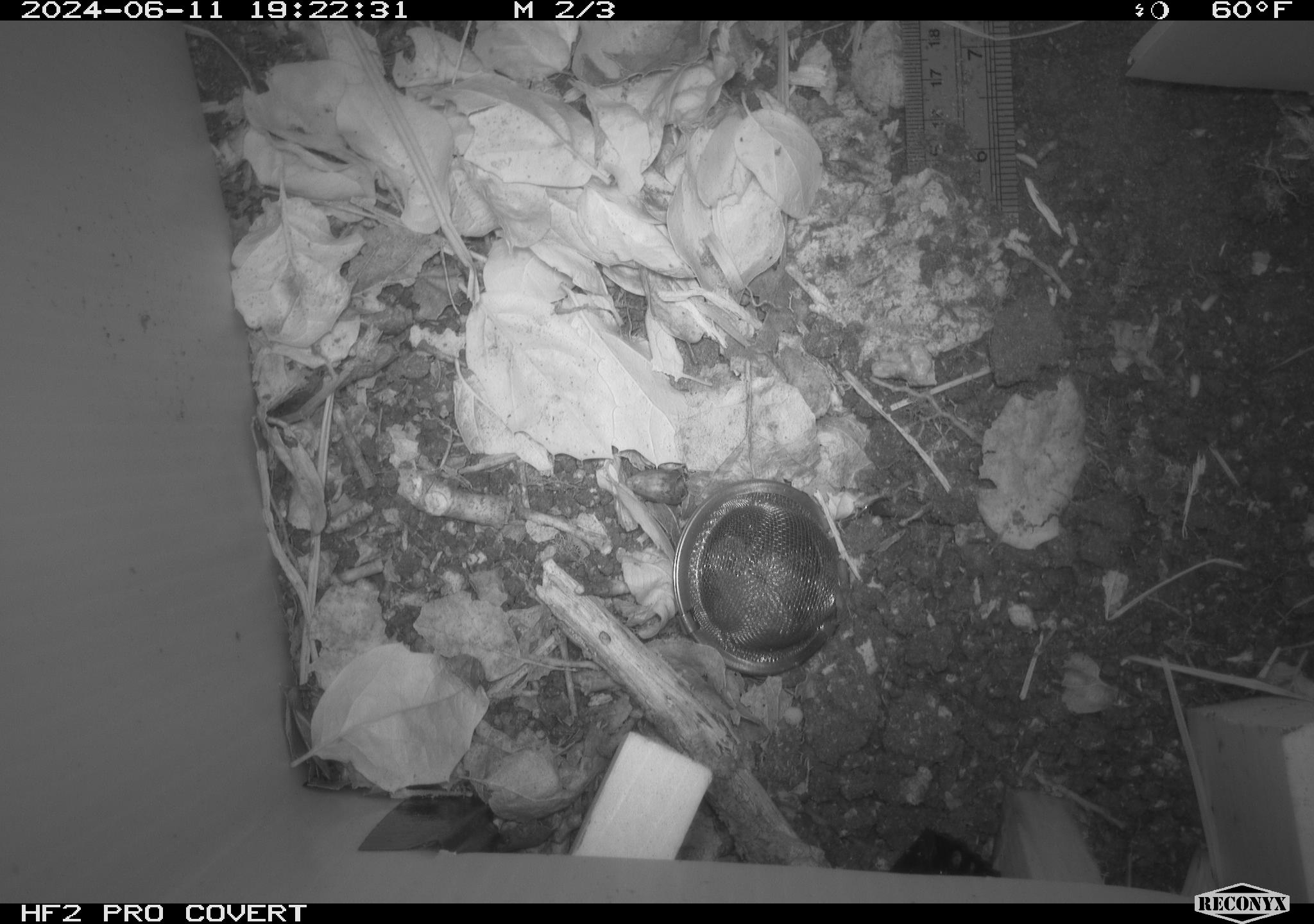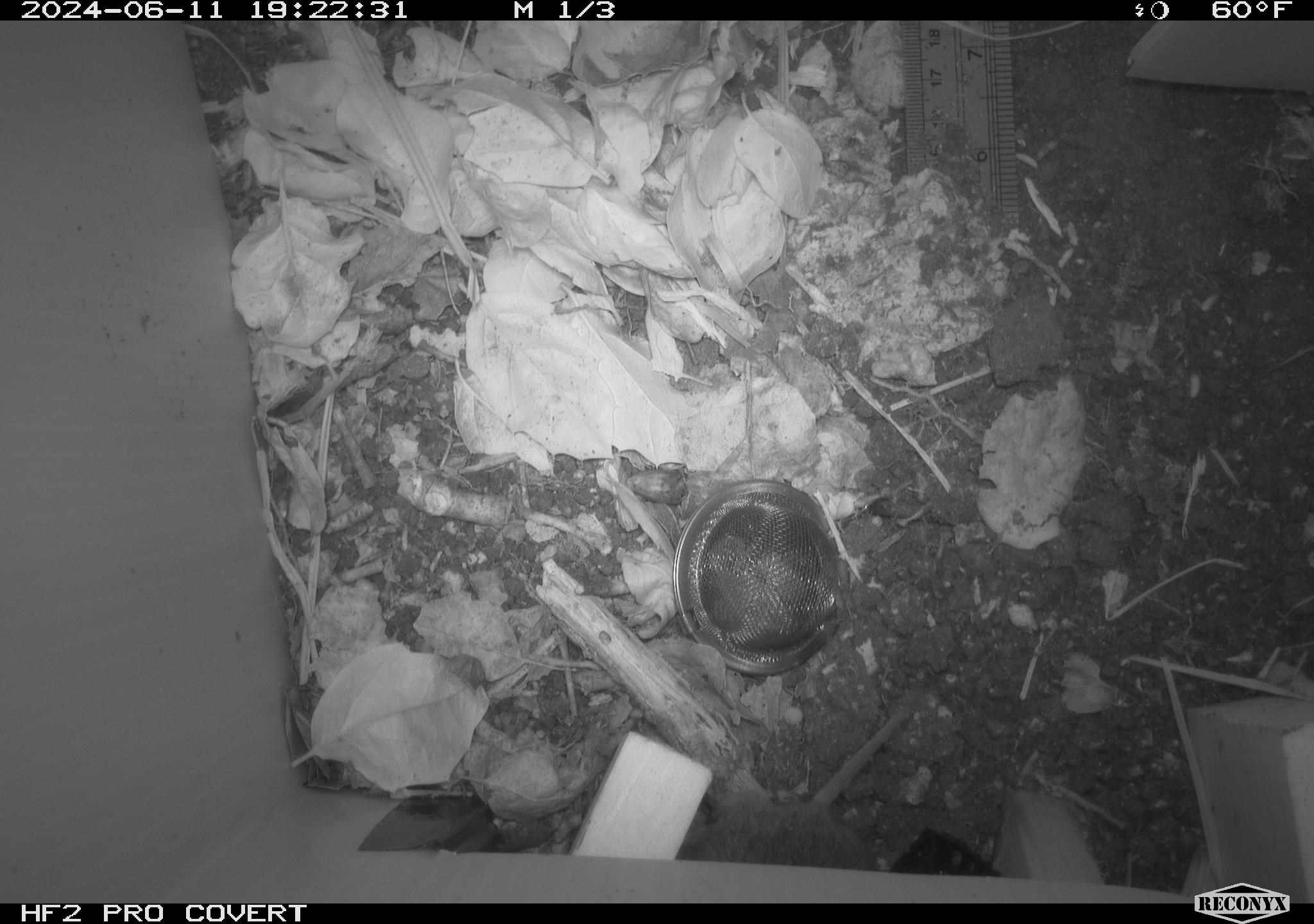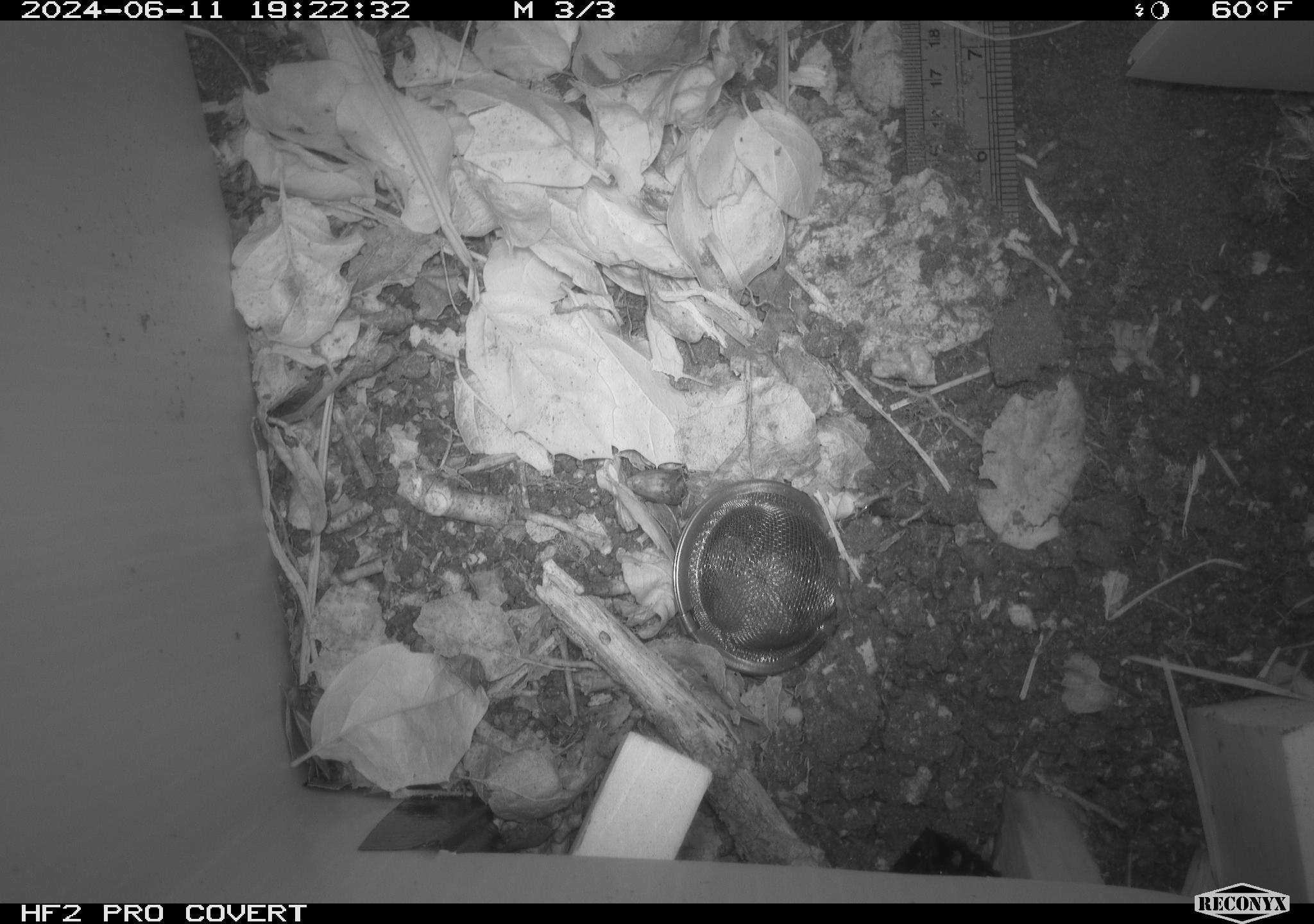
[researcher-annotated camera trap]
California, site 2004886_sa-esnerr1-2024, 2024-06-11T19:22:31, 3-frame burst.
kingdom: Animalia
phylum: Chordata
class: Mammalia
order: Rodentia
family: Cricetidae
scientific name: Cricetidae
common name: hamsters, voles, lemmings, and allies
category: cricetidae family